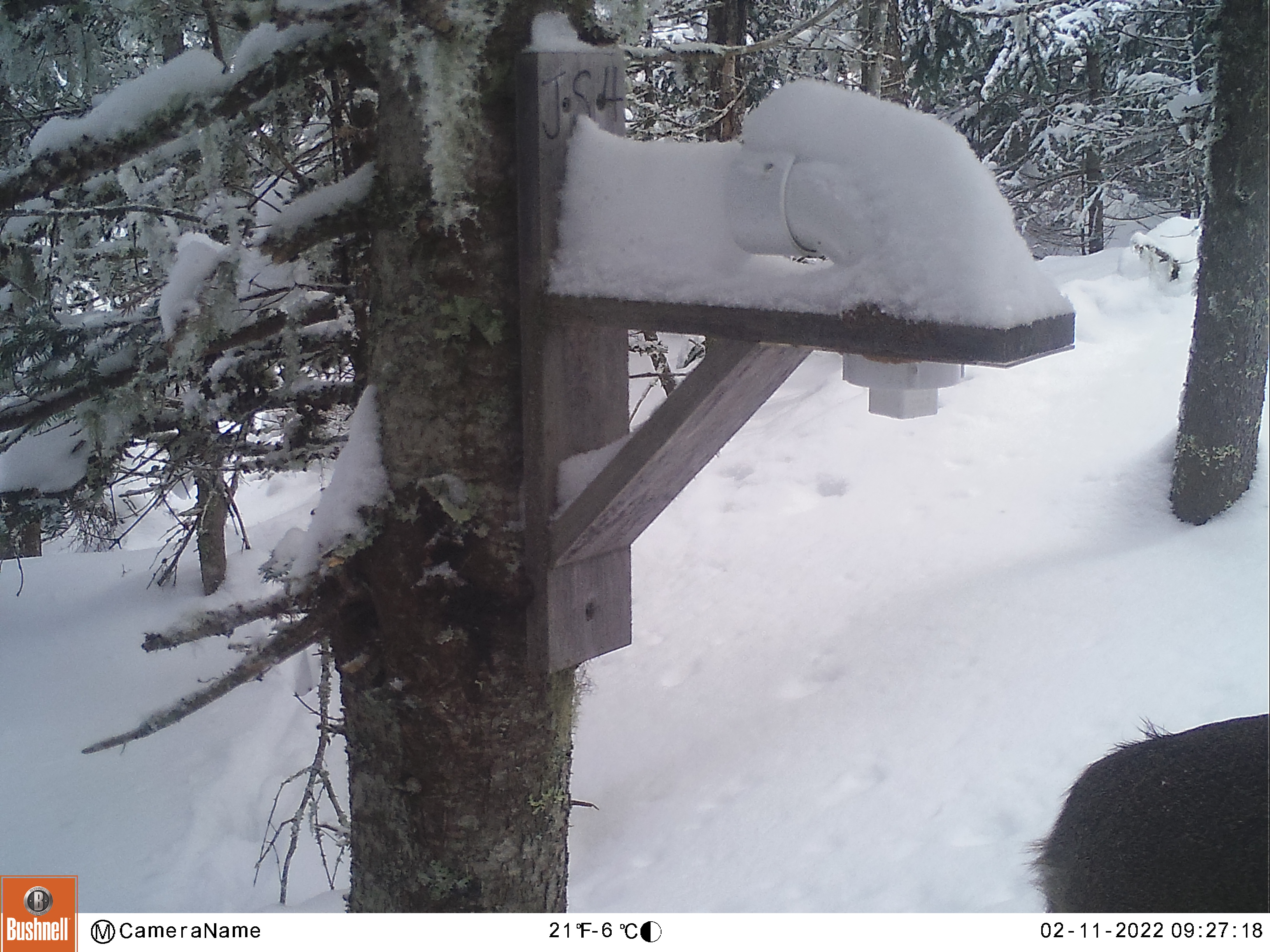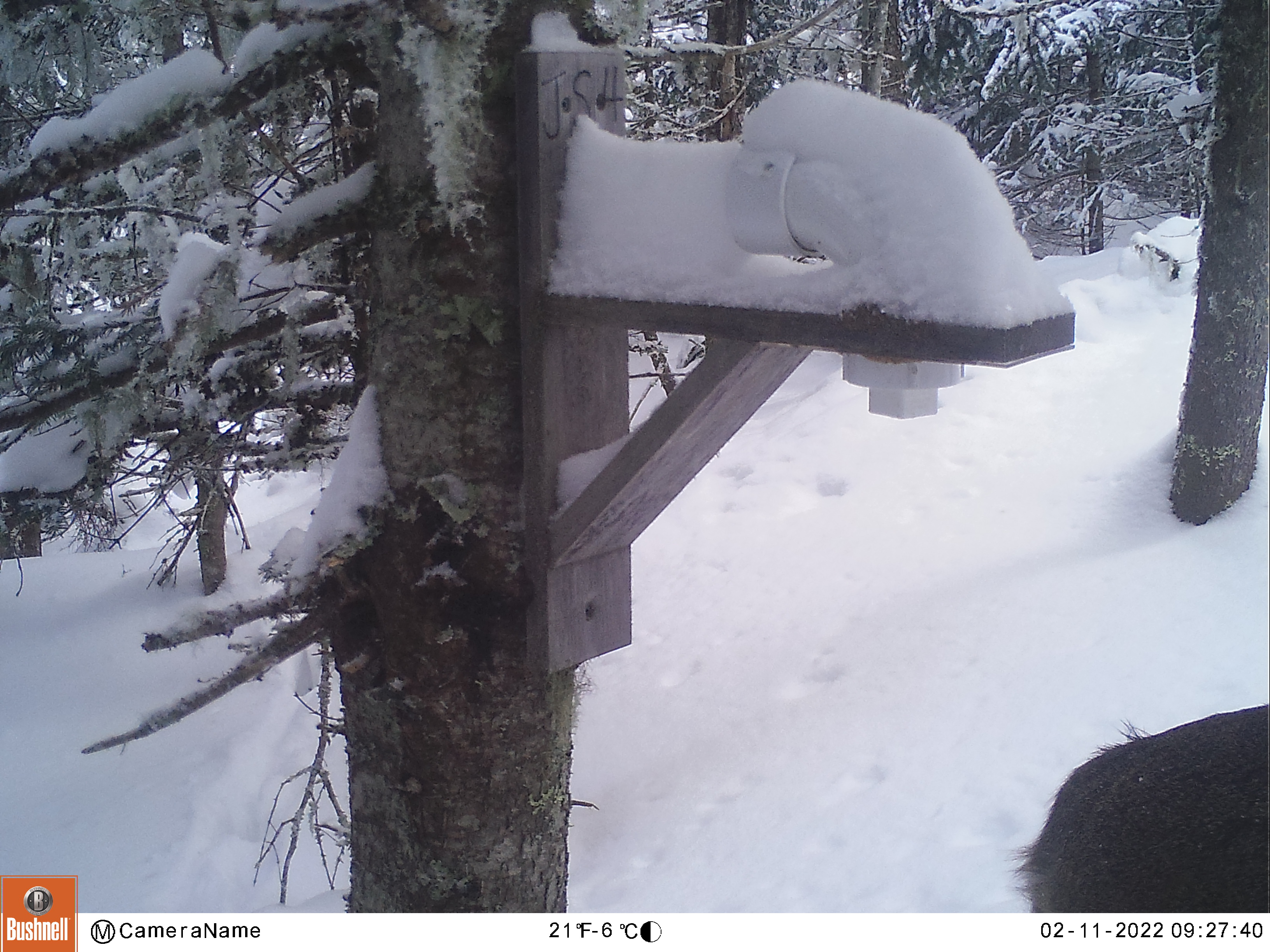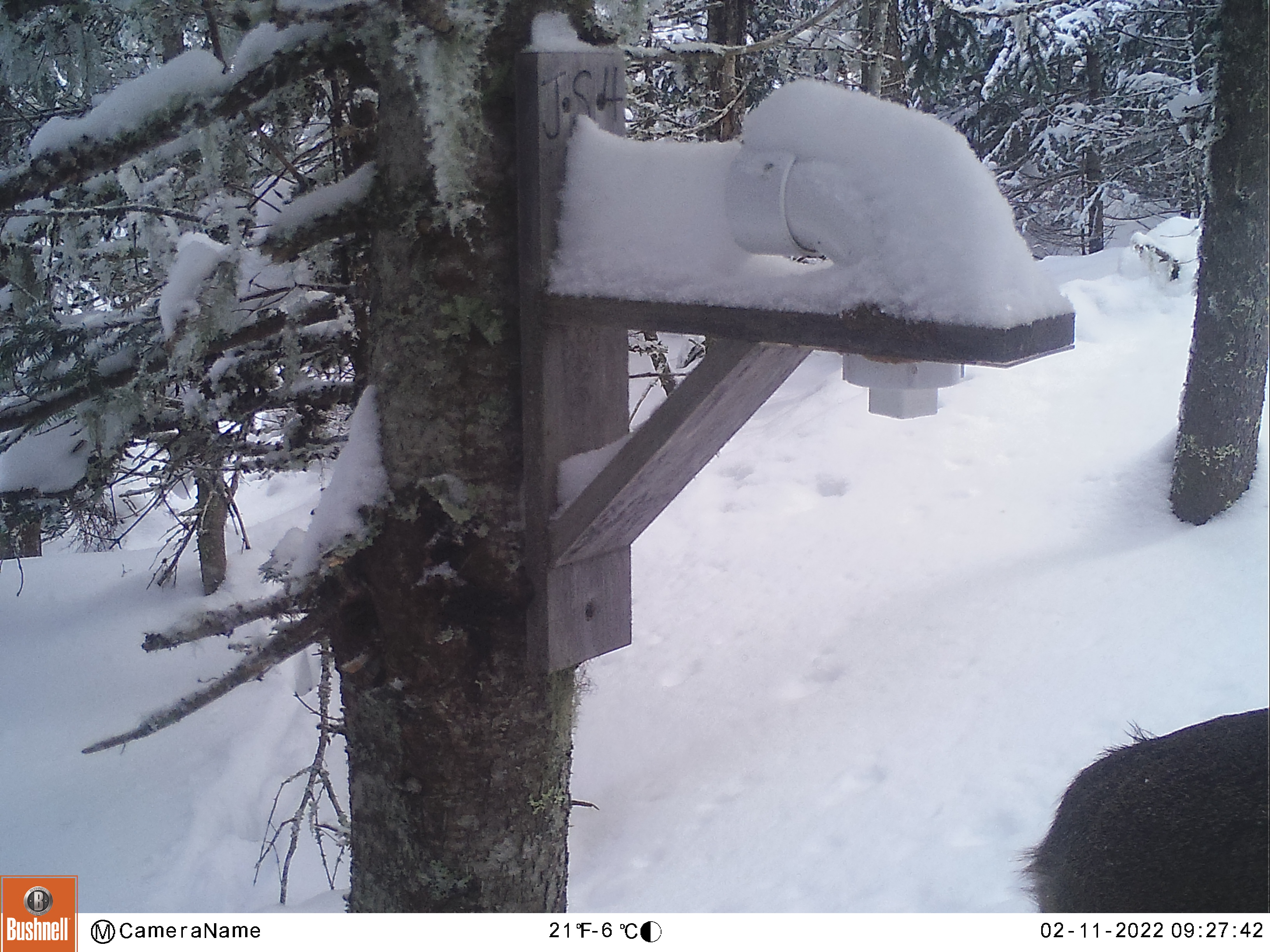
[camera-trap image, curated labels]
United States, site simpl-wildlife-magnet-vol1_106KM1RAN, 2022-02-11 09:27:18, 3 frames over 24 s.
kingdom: Animalia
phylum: Chordata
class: Mammalia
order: Artiodactyla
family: Cervidae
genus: Odocoileus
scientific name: Odocoileus virginianus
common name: white-tailed deer